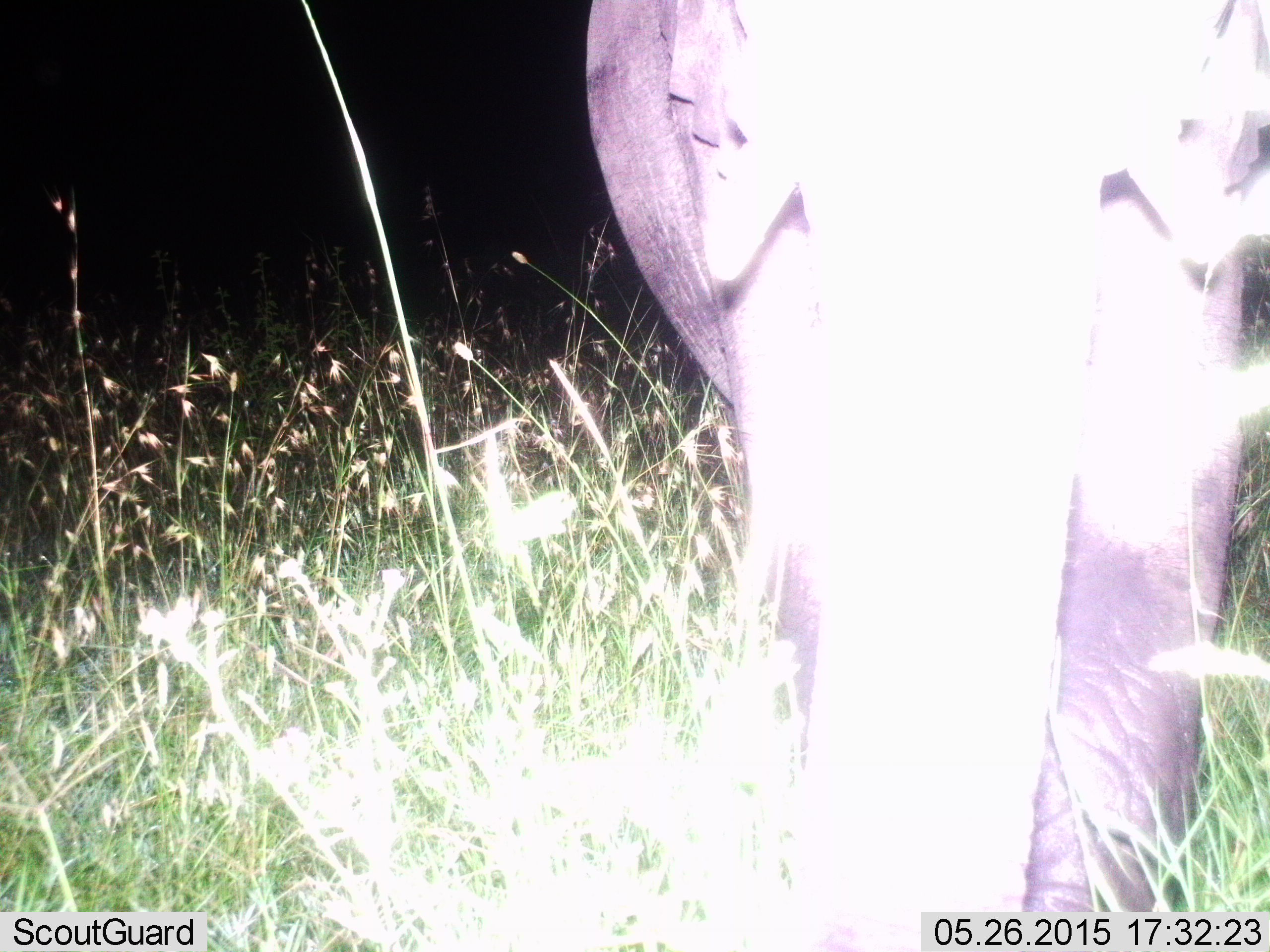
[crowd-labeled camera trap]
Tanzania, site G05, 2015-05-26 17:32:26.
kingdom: Animalia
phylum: Chordata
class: Mammalia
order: Proboscidea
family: Elephantidae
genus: Loxodonta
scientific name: Loxodonta africana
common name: african bush elephant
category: elephant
Elephant (african bush elephant) (Loxodonta africana), count 1. Behavior (volunteer vote fractions): standing 70%, resting 0%, moving 20%, interacting 0%. Young present (vote fraction): 20%. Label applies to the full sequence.